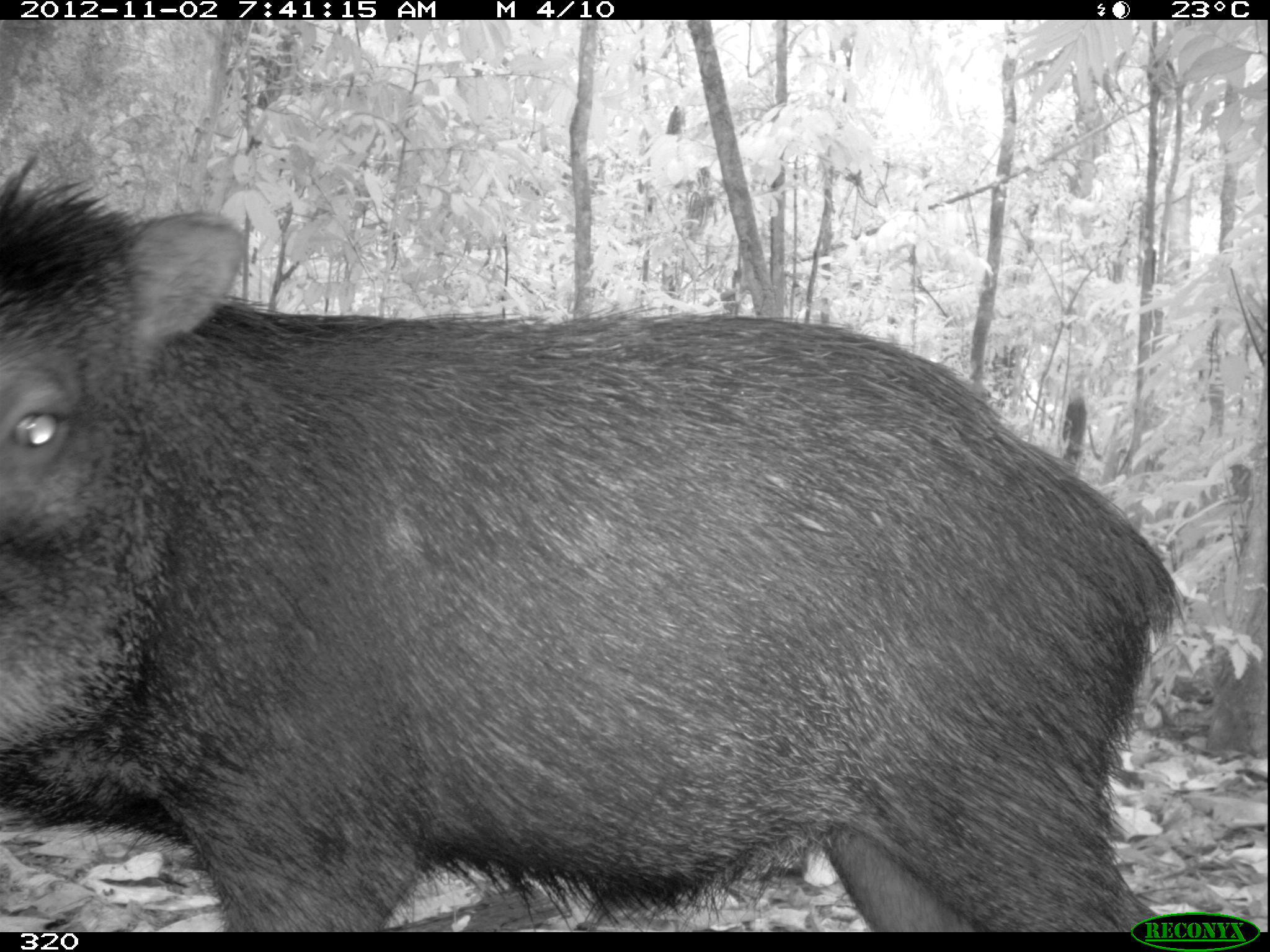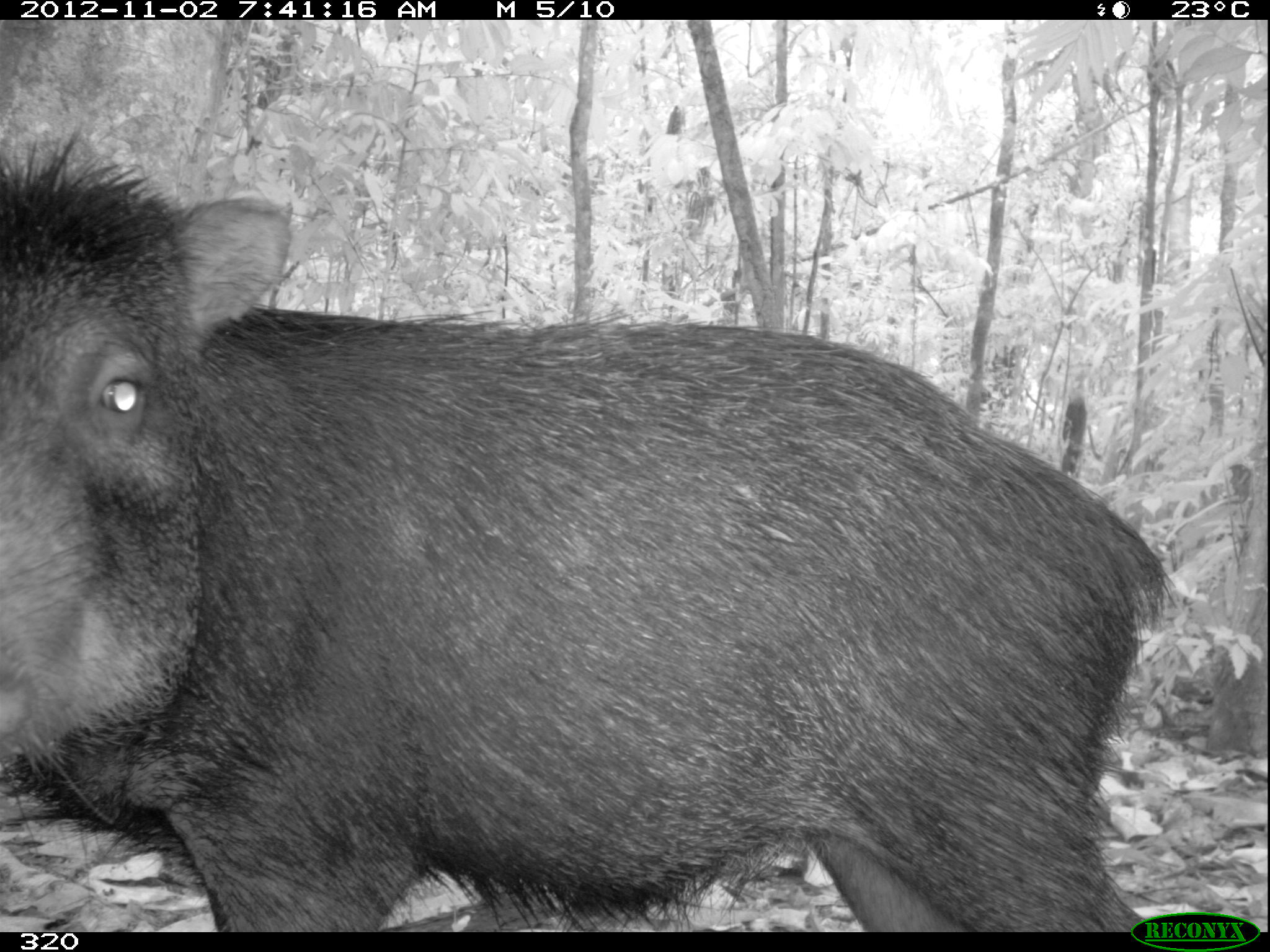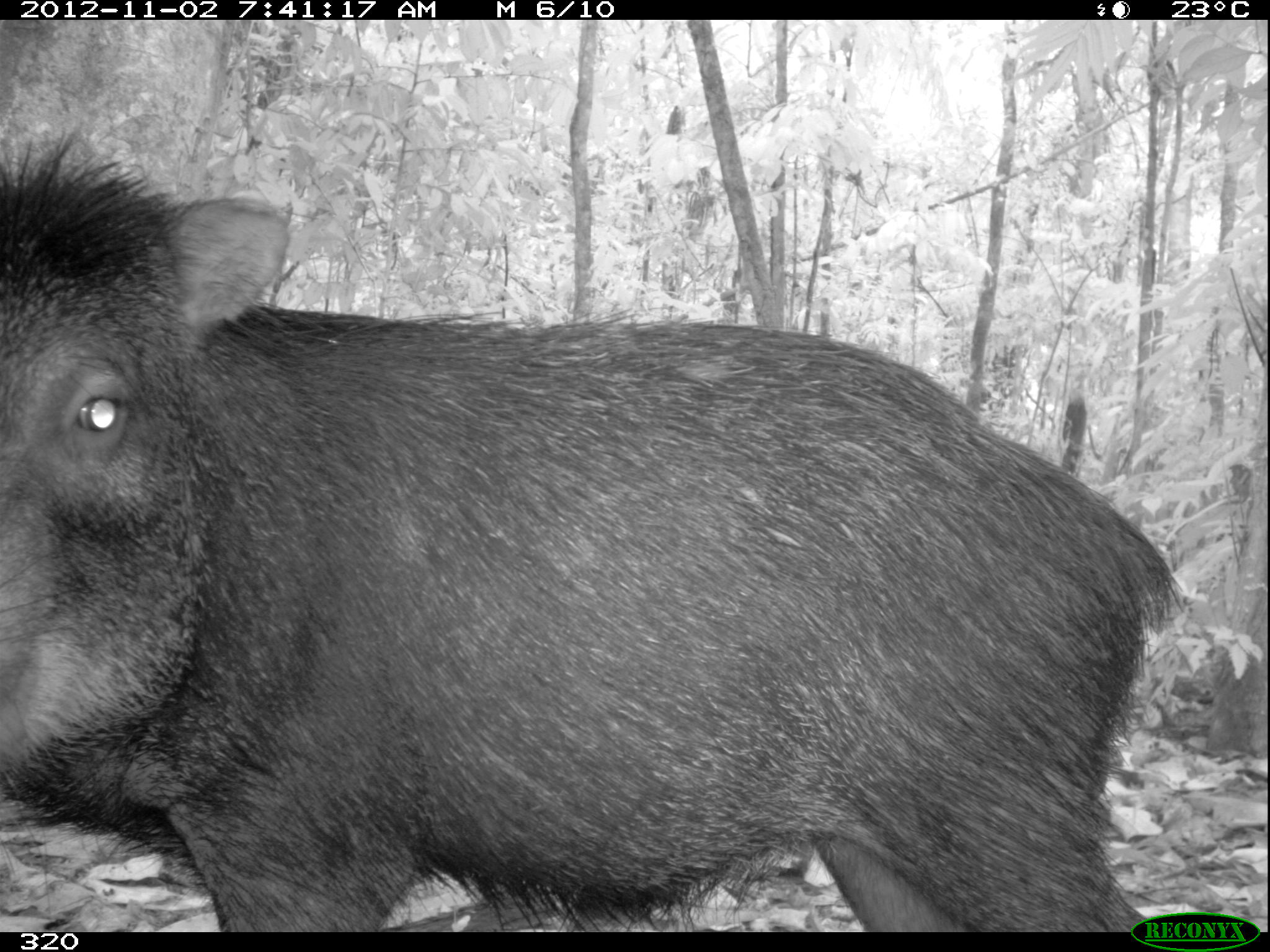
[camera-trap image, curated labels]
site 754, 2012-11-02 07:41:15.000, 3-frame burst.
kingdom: Animalia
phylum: Chordata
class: Mammalia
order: Artiodactyla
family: Tayassuidae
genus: Tayassu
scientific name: Tayassu pecari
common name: white-lipped peccary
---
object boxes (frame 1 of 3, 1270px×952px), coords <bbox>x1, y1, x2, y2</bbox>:
tayassu pecari: <bbox>0, 154, 1190, 932</bbox>